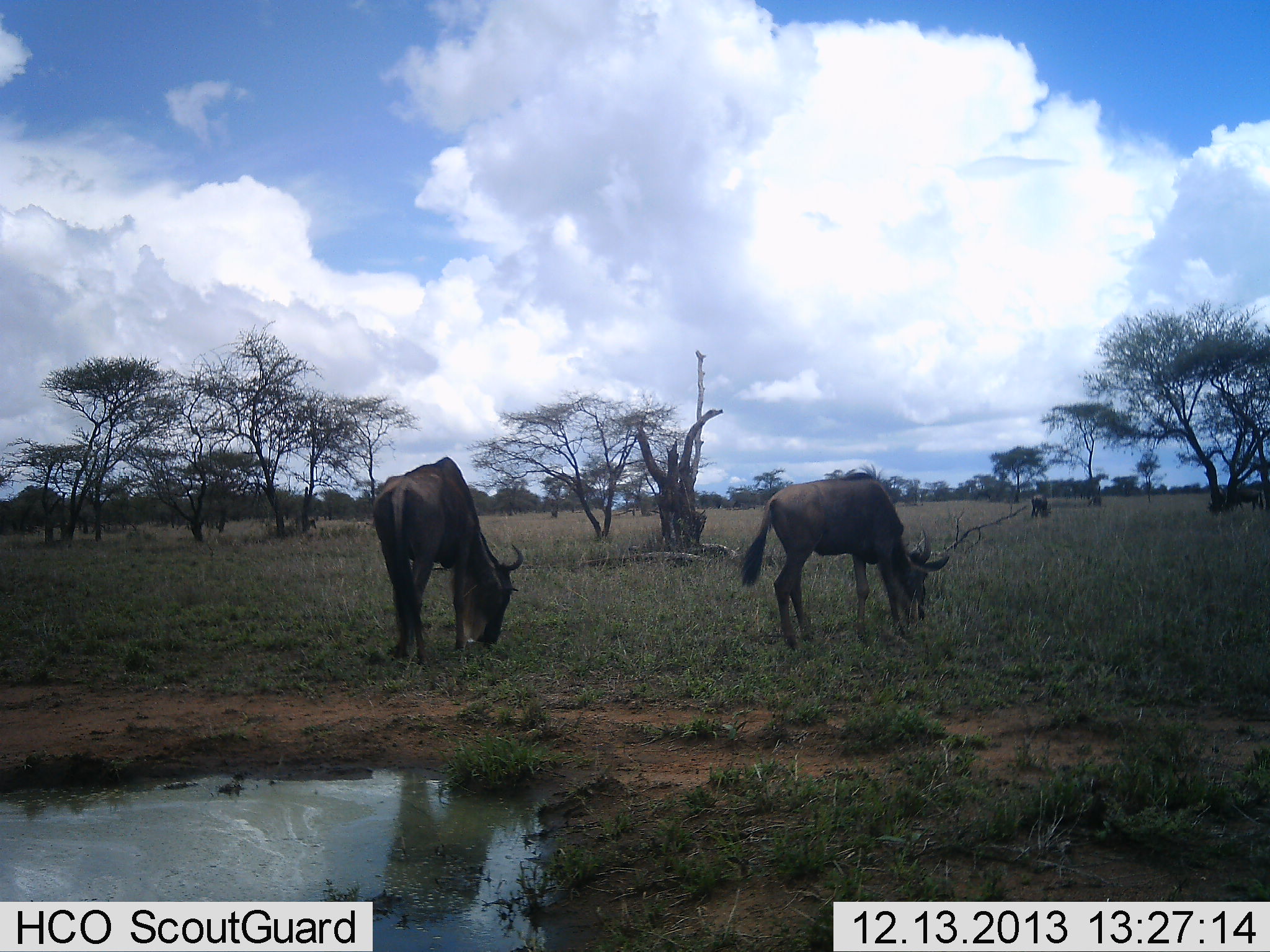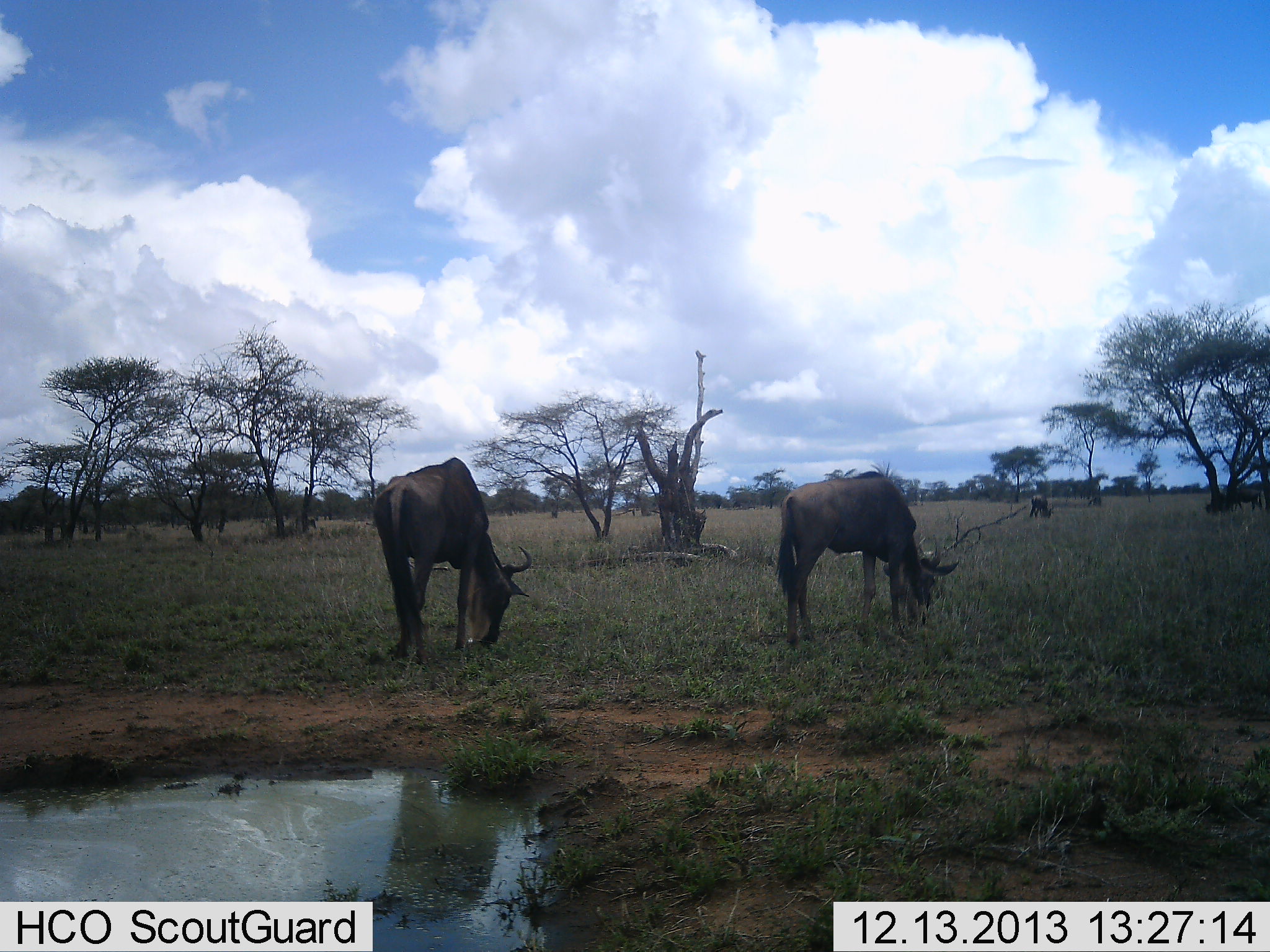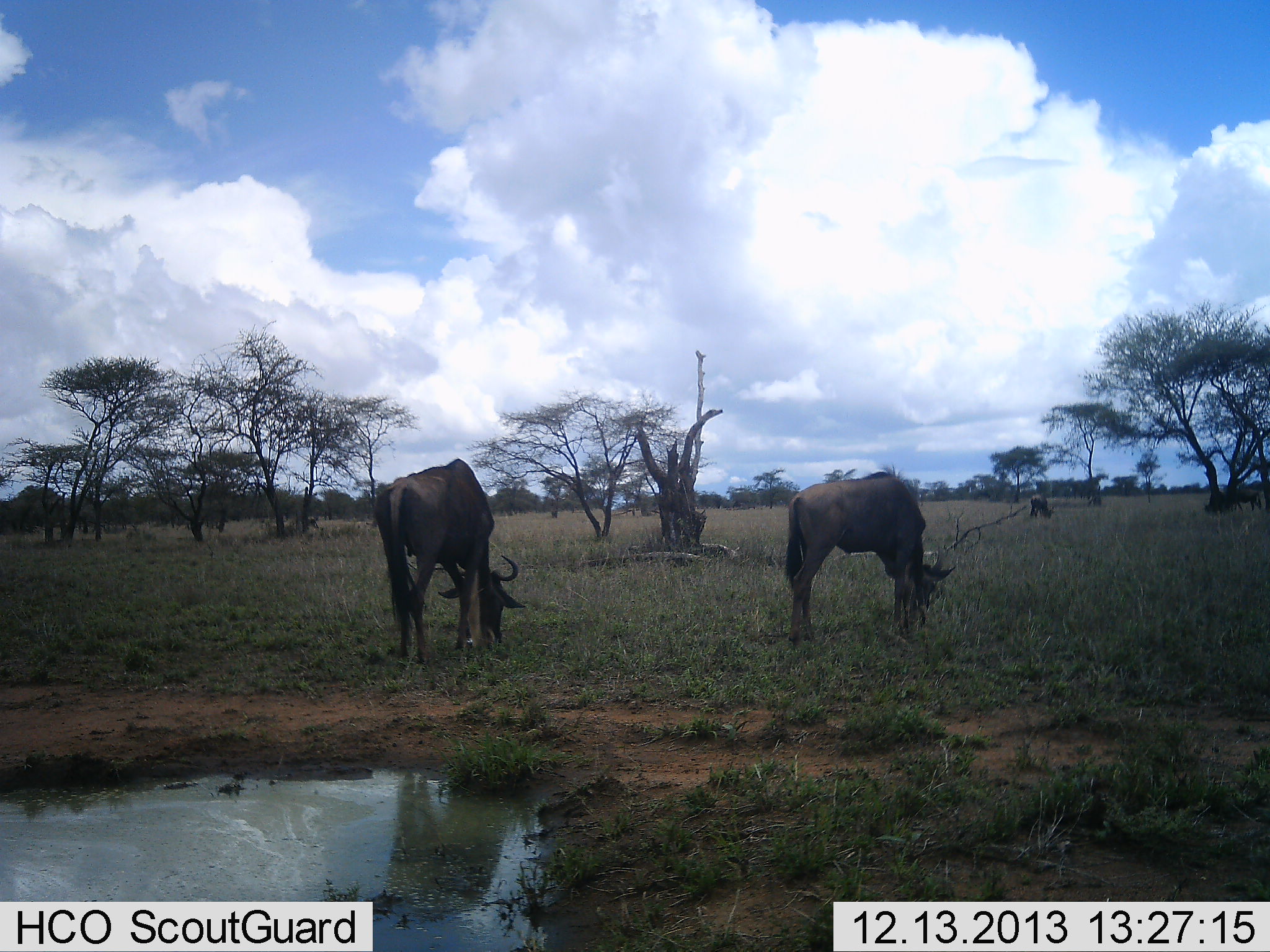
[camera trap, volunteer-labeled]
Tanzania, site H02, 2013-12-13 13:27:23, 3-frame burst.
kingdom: Animalia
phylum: Chordata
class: Mammalia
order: Artiodactyla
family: Bovidae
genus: Connochaetes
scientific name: Connochaetes taurinus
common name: blue wildebeest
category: wildebeest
Wildebeest (blue wildebeest) (Connochaetes taurinus), count 3. Behavior (volunteer vote fractions): standing 20%, resting 0%, moving 10%, interacting 0%. Young present (vote fraction): 0%. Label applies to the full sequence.